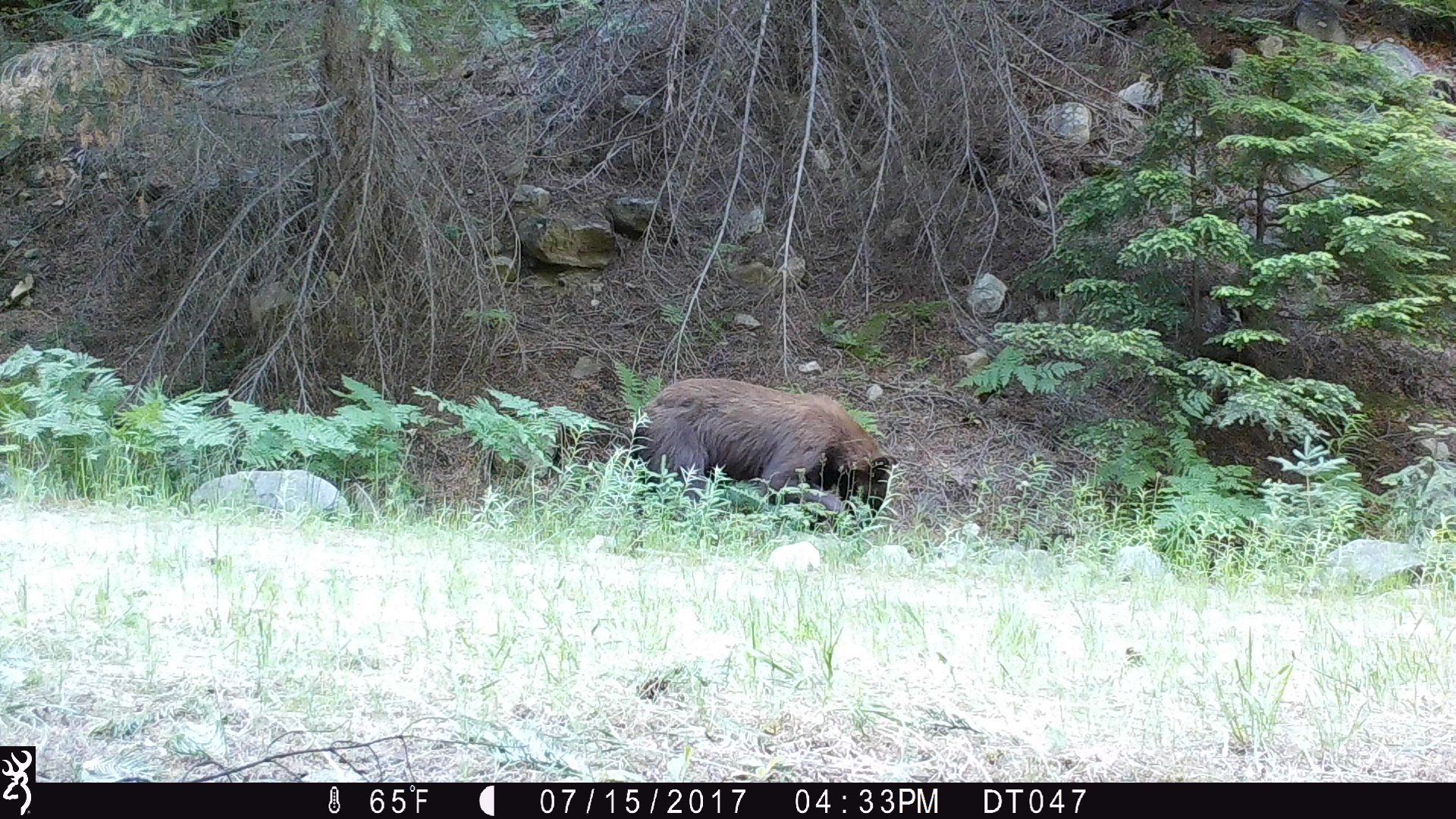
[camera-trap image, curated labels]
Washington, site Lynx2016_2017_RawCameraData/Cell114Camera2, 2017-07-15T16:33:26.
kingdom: Animalia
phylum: Chordata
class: Mammalia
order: Carnivora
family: Ursidae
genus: Ursus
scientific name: Ursus americanus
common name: american black bear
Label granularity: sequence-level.